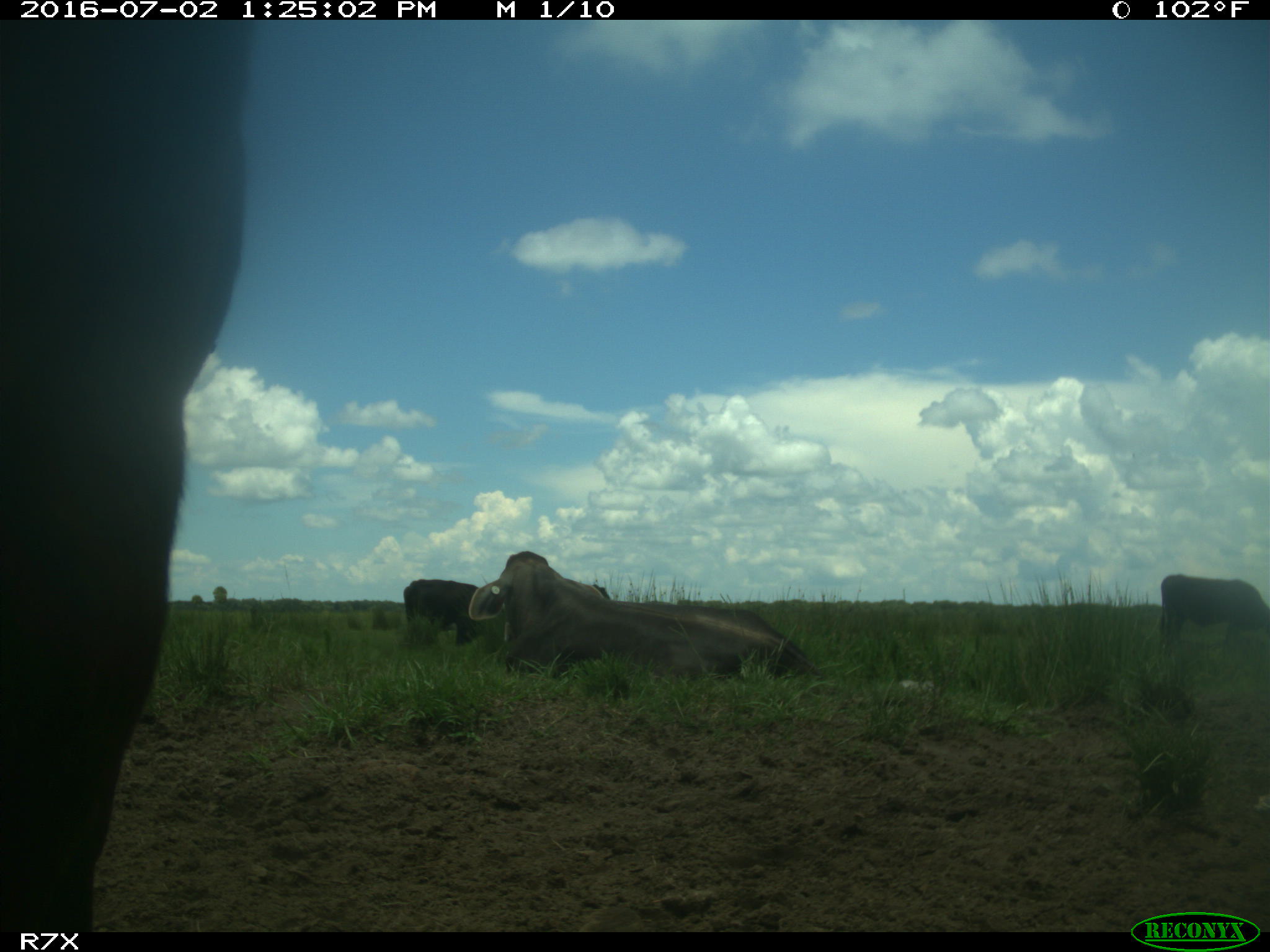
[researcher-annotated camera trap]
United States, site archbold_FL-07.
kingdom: Animalia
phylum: Chordata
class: Mammalia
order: Artiodactyla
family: Bovidae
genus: Bos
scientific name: Bos taurus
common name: domestic cow